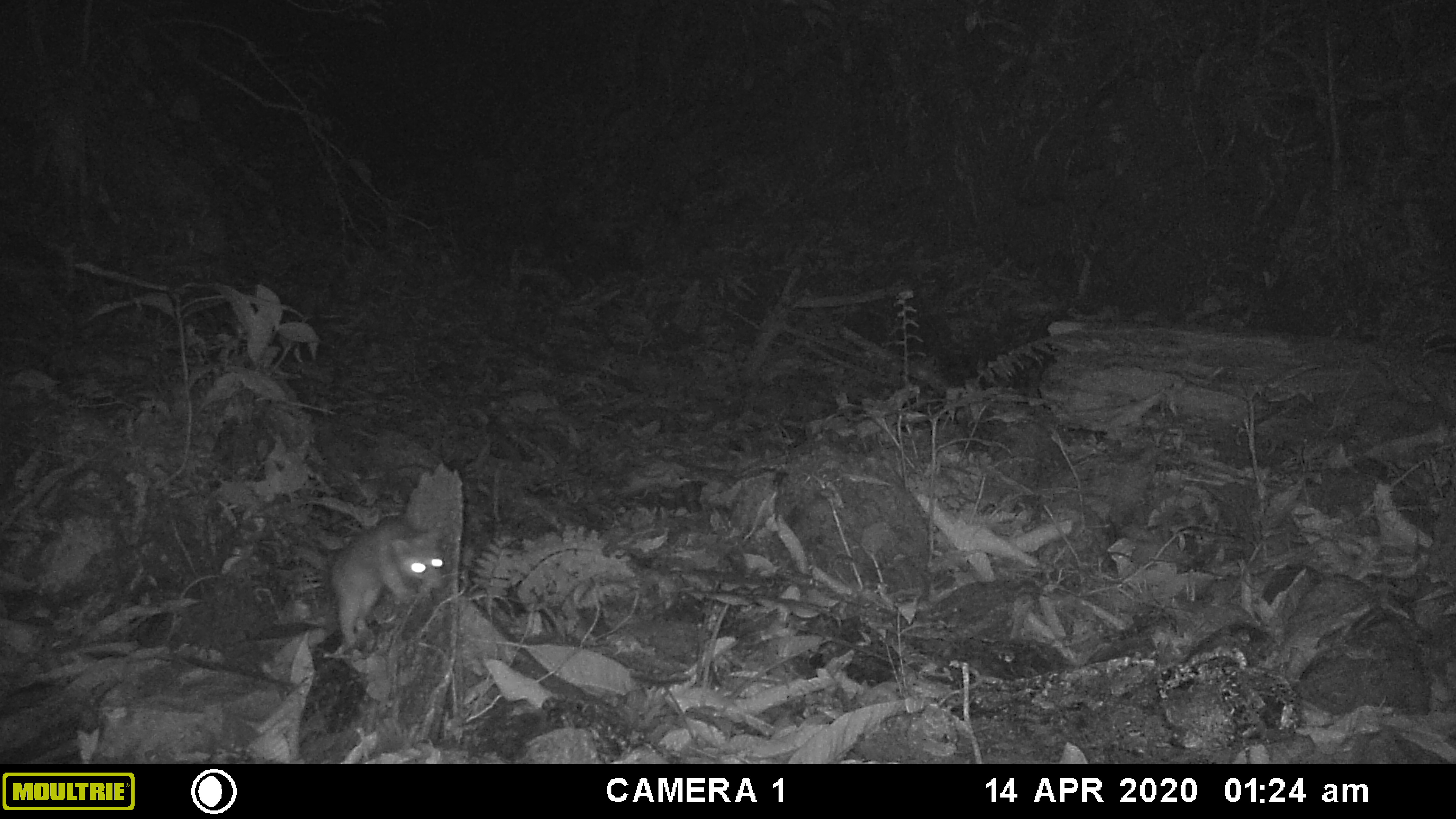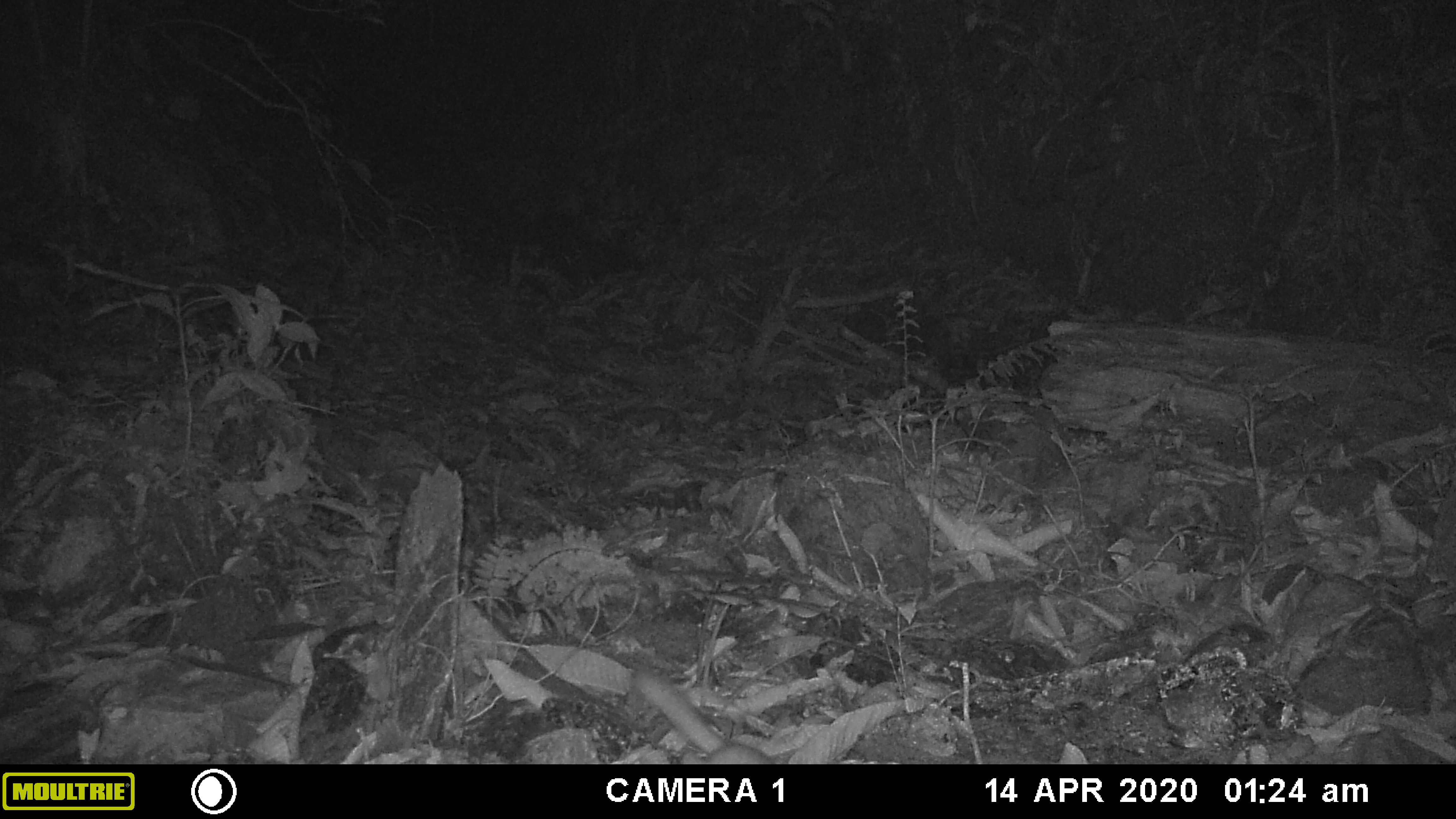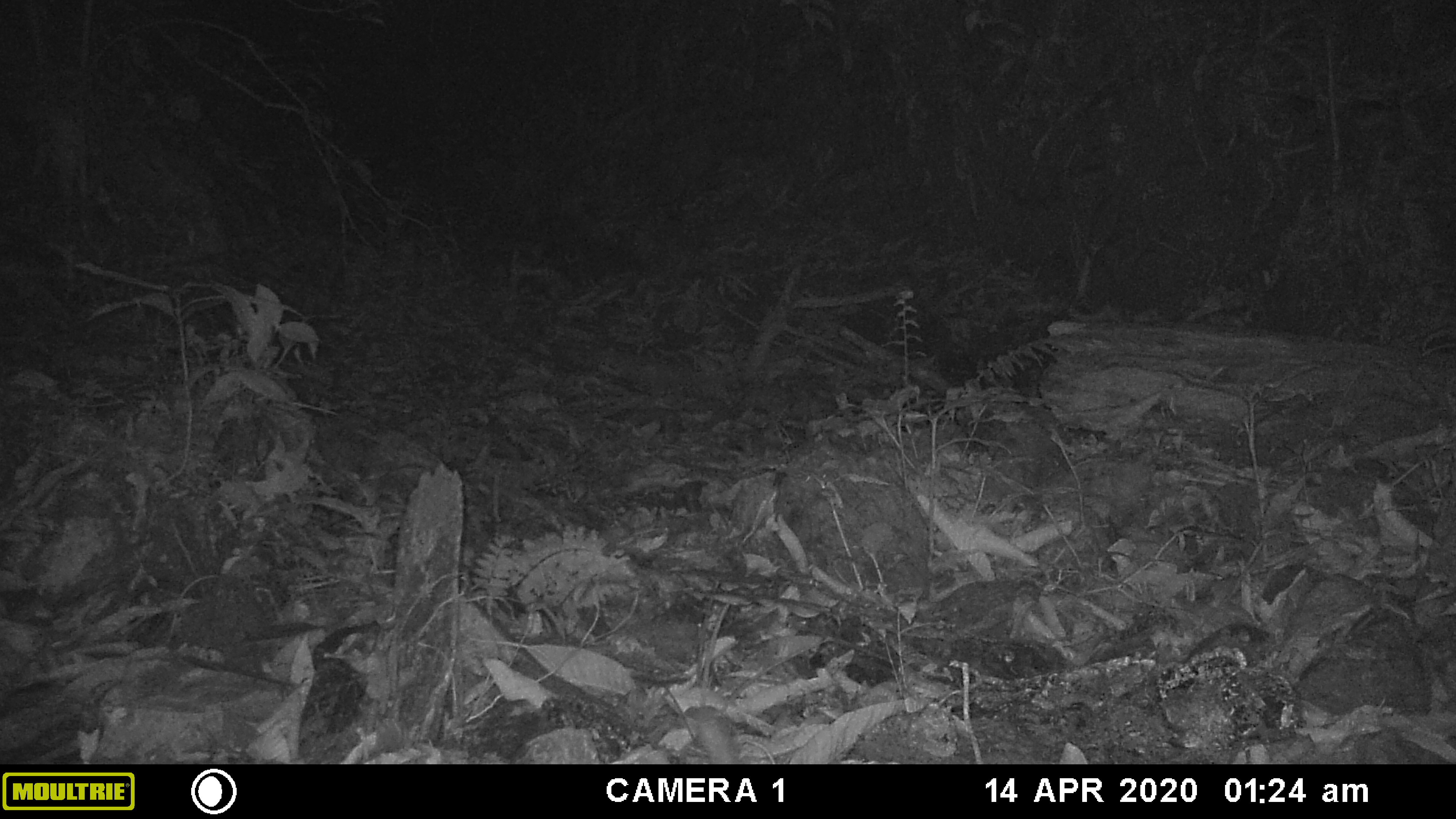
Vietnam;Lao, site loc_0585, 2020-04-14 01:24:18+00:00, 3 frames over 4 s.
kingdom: Animalia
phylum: Chordata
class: Mammalia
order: Carnivora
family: Mustelidae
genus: Melogale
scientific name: Melogale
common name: ferret badger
Ferret badger (Melogale). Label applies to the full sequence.